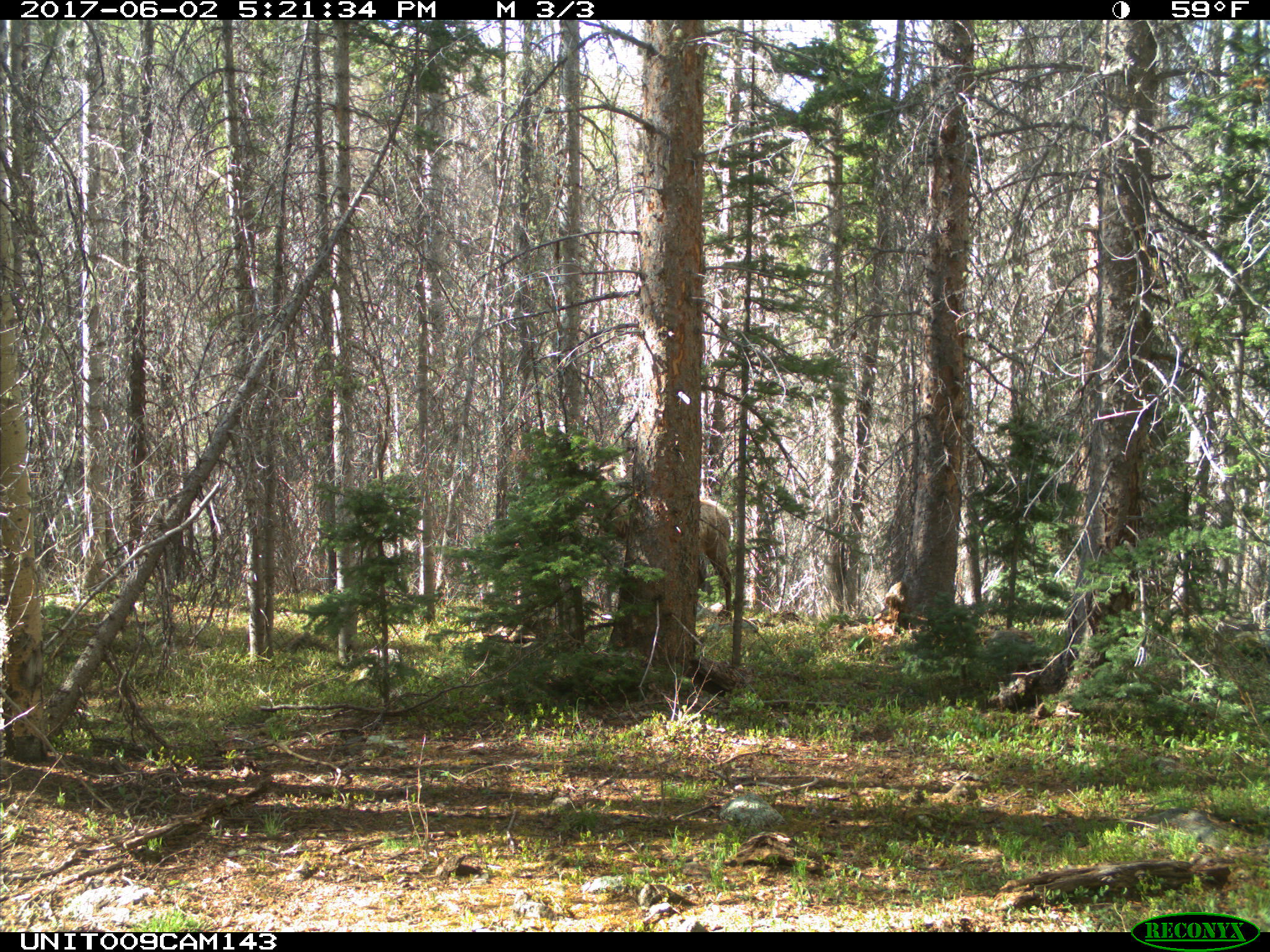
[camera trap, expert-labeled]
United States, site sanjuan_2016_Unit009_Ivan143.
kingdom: Animalia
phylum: Chordata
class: Mammalia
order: Artiodactyla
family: Cervidae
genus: Cervus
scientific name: Cervus elaphus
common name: red deer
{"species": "Cervus elaphus (red deer)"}